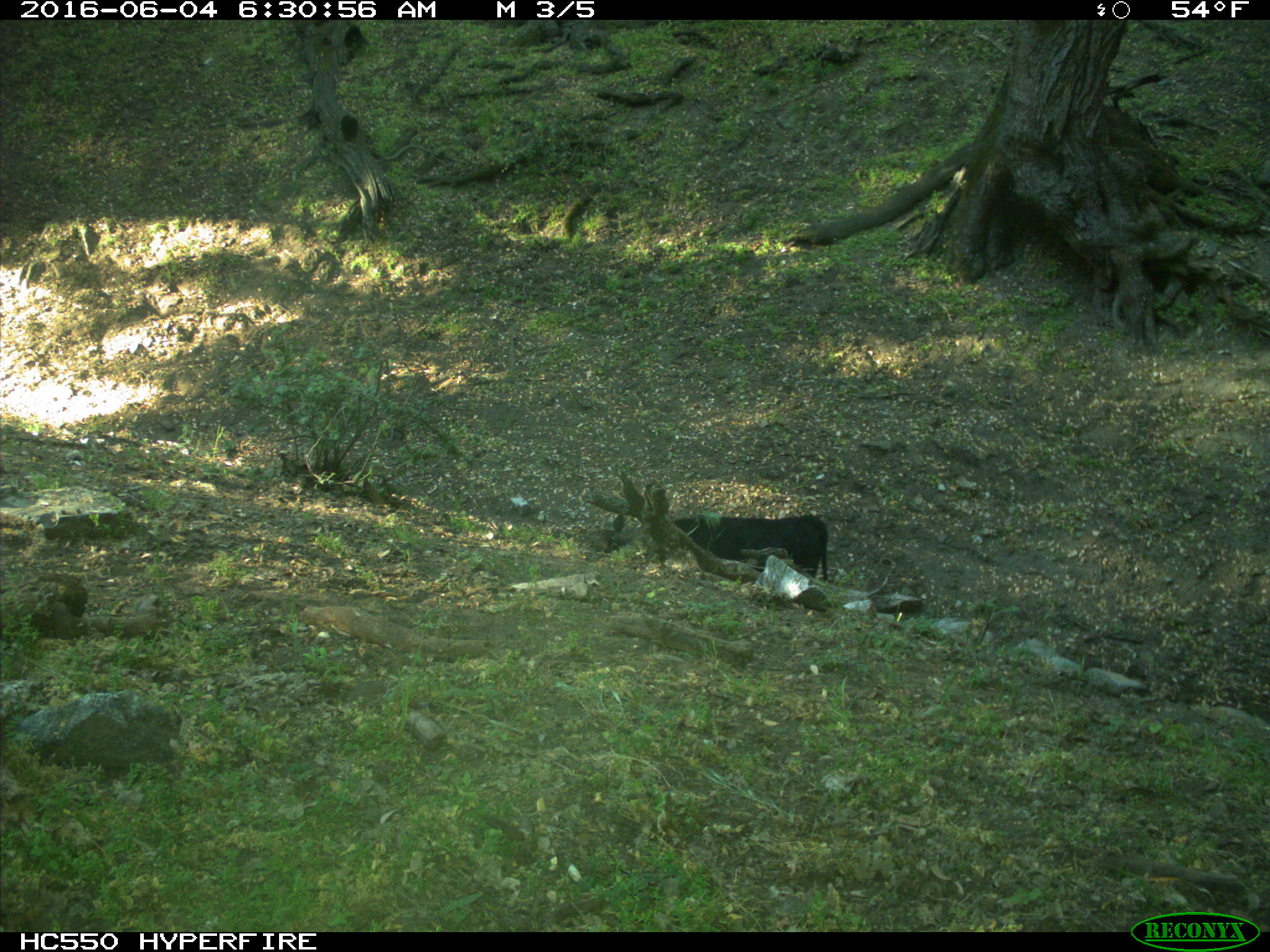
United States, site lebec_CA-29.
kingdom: Animalia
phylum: Chordata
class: Mammalia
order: Artiodactyla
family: Bovidae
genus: Bos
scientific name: Bos taurus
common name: domestic cow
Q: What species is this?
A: Bos taurus (domestic cow).